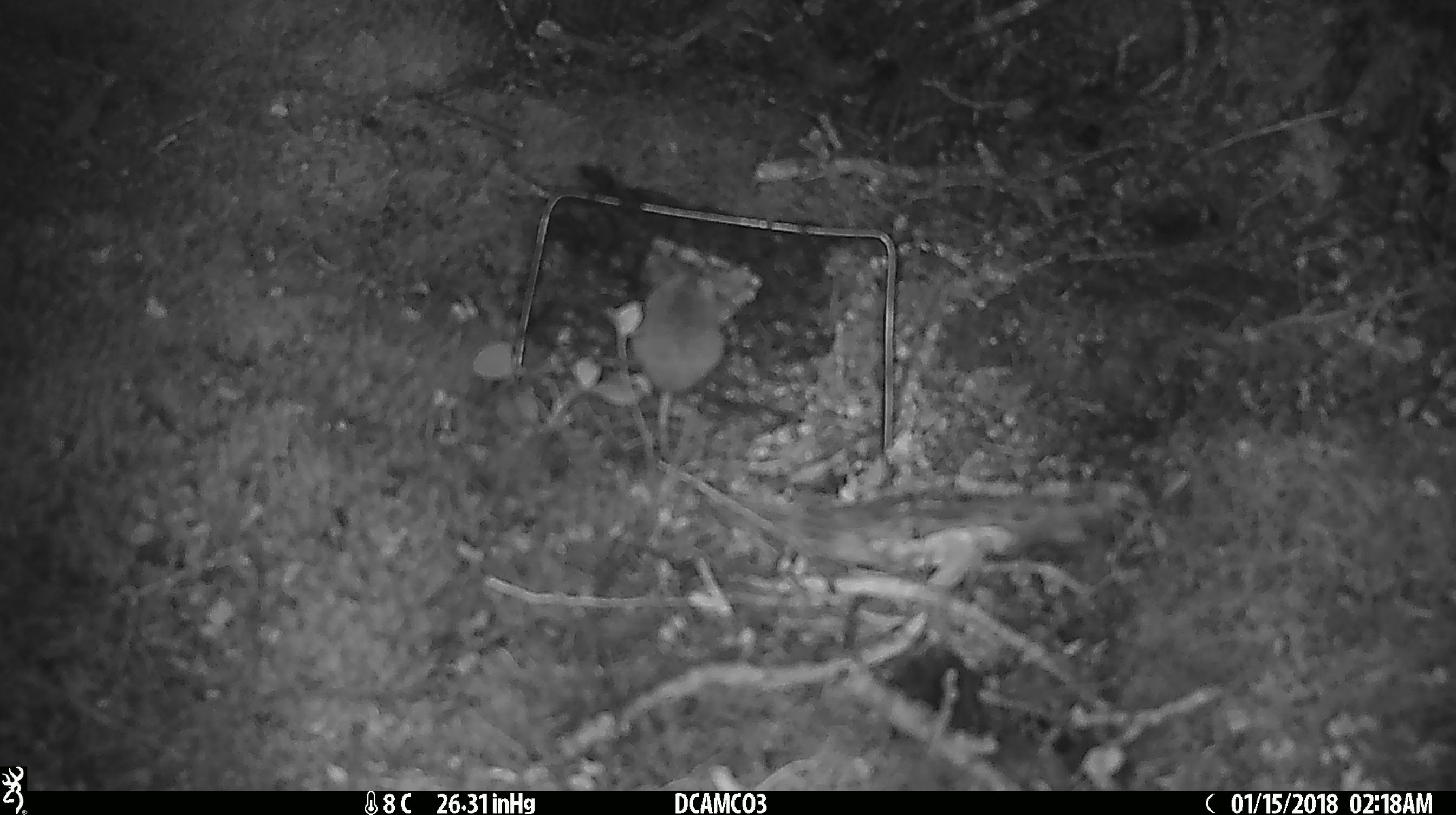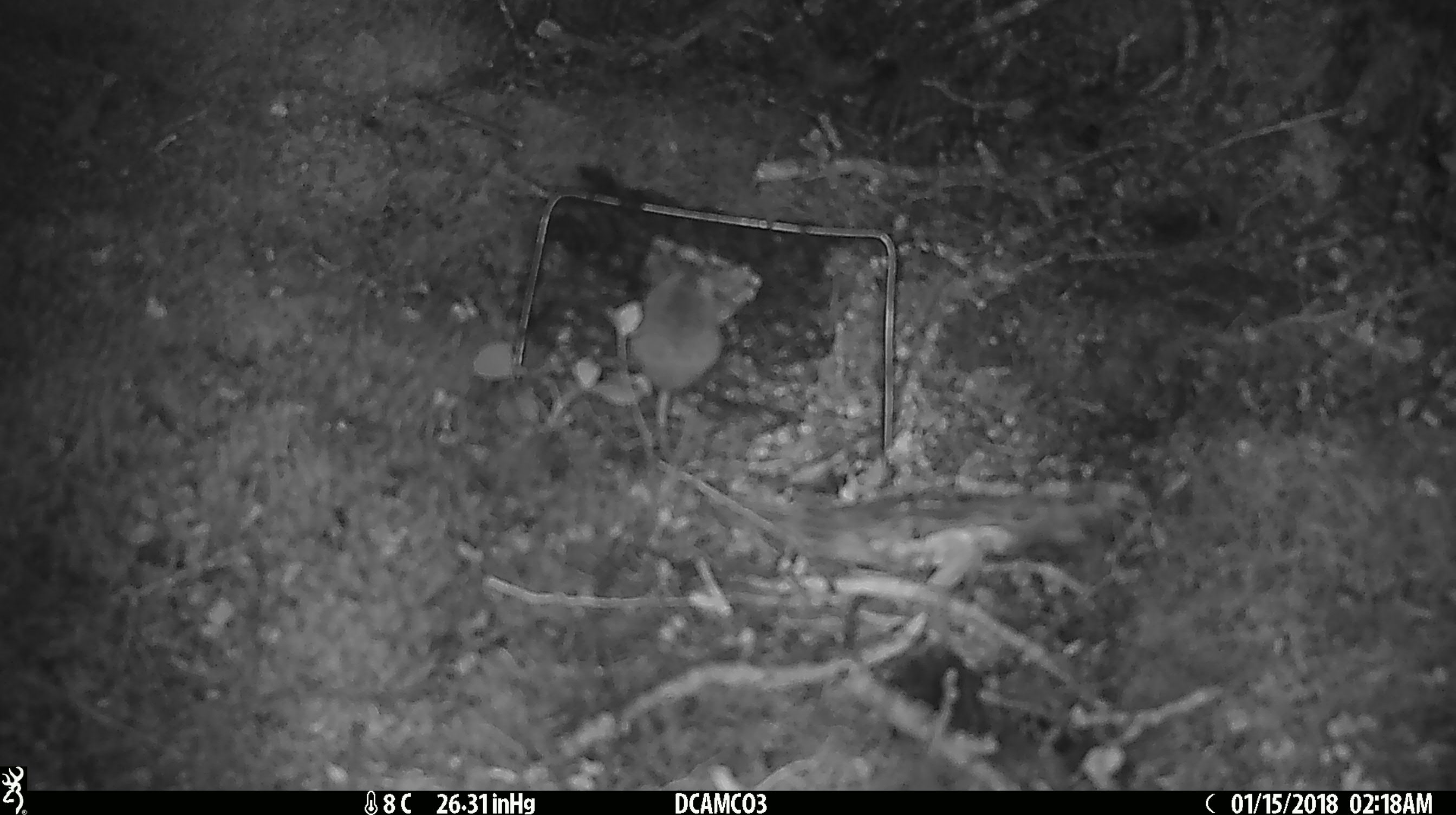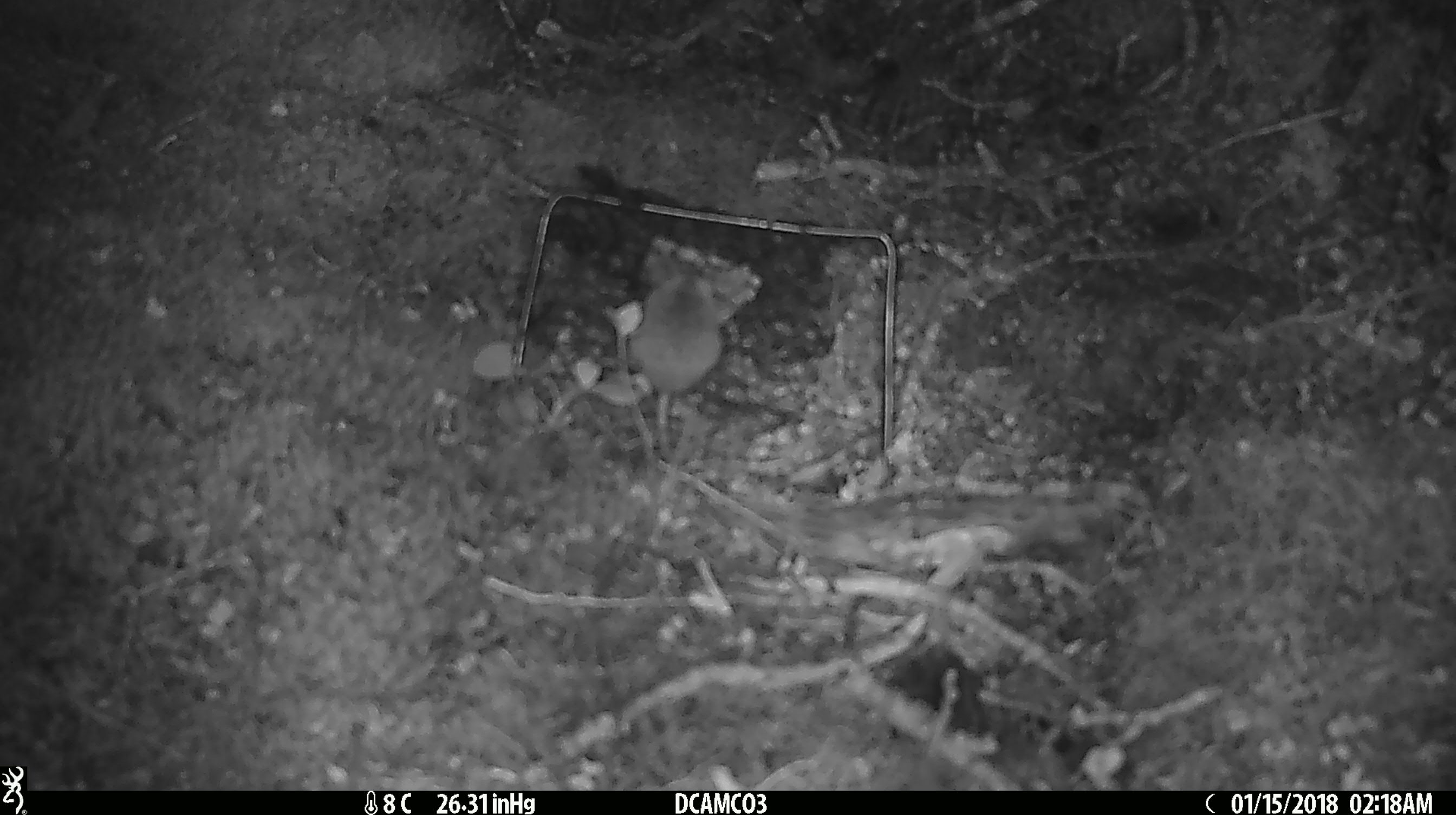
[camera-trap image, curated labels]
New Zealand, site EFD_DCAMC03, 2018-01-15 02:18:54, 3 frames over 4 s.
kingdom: Animalia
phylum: Chordata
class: Mammalia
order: Rodentia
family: Muridae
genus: Mus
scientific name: Mus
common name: mouse